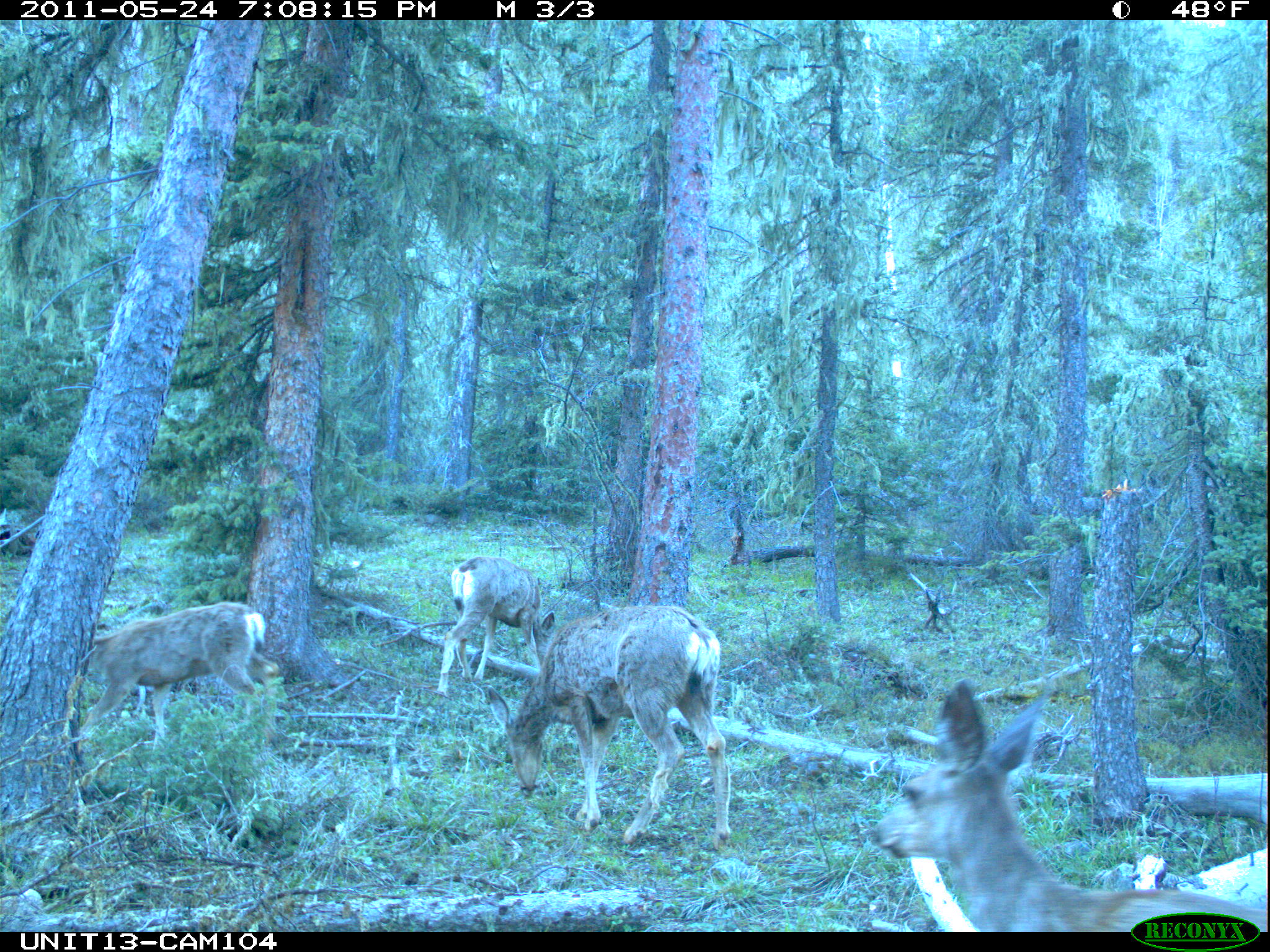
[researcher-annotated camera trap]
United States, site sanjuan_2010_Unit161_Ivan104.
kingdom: Animalia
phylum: Chordata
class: Mammalia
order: Artiodactyla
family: Cervidae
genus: Odocoileus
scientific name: Odocoileus hemionus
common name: mule deer